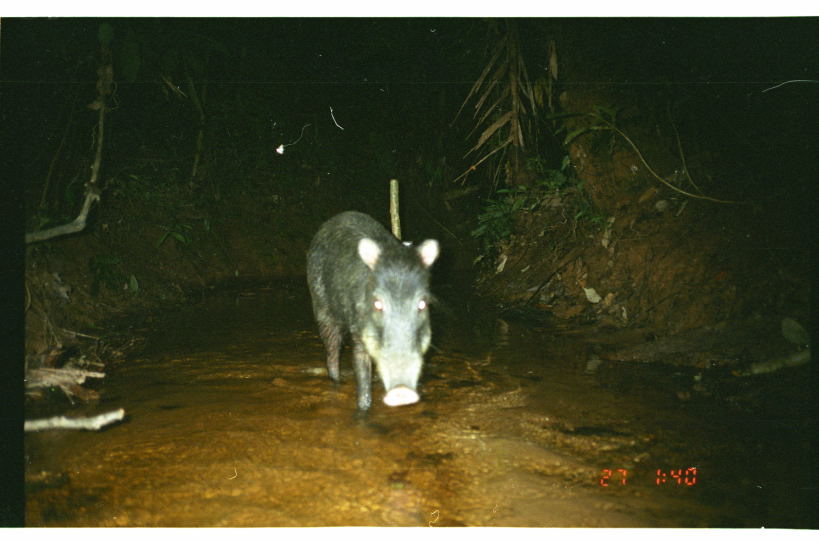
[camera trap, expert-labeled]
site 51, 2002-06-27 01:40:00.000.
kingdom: Animalia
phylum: Chordata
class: Mammalia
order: Artiodactyla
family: Tayassuidae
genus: Tayassu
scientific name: Tayassu pecari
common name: white-lipped peccary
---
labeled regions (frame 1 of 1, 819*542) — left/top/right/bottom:
tayassu pecari: 304/209/442/411